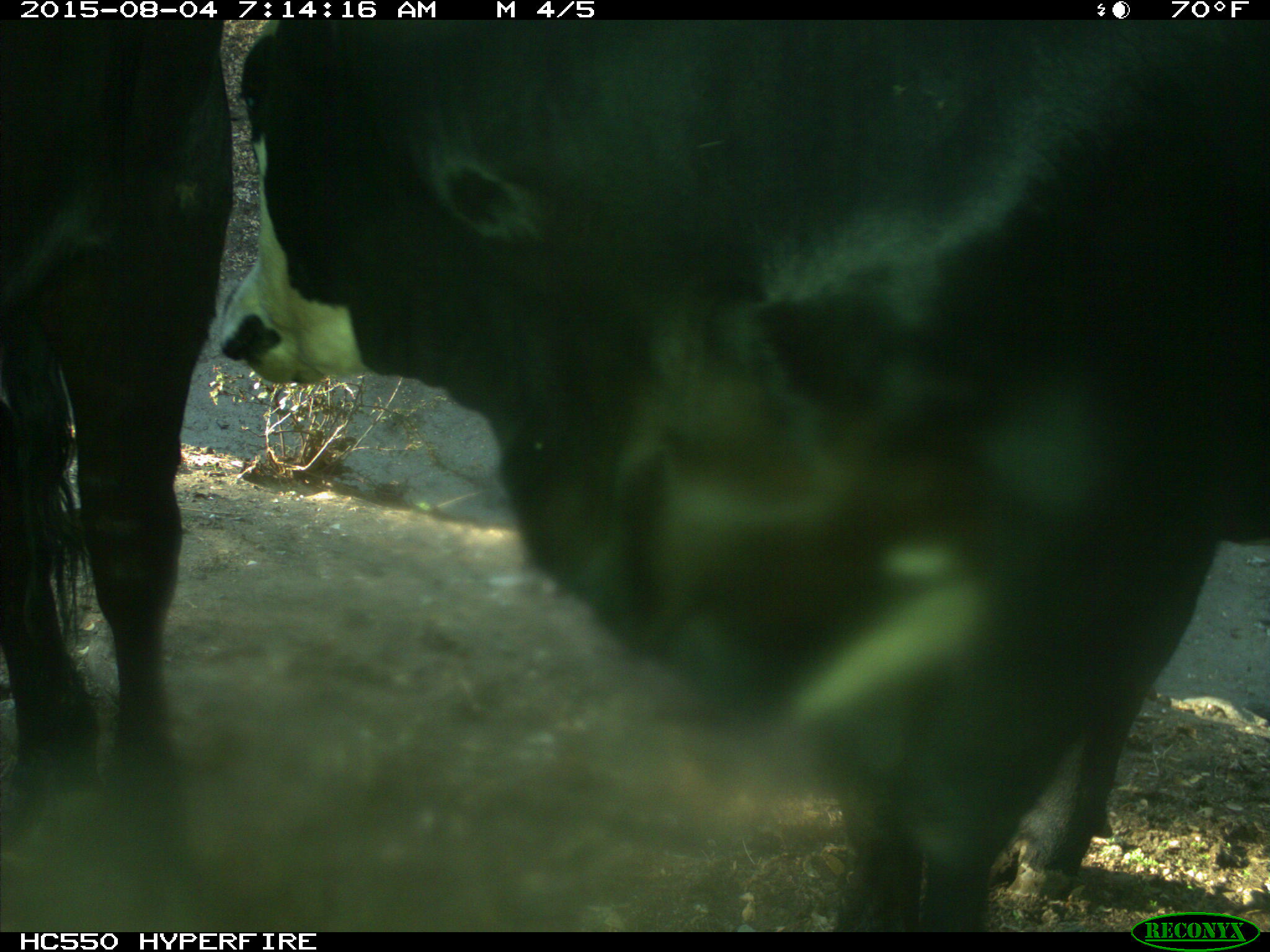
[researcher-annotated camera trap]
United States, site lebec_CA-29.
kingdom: Animalia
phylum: Chordata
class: Mammalia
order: Artiodactyla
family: Bovidae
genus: Bos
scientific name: Bos taurus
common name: domestic cow